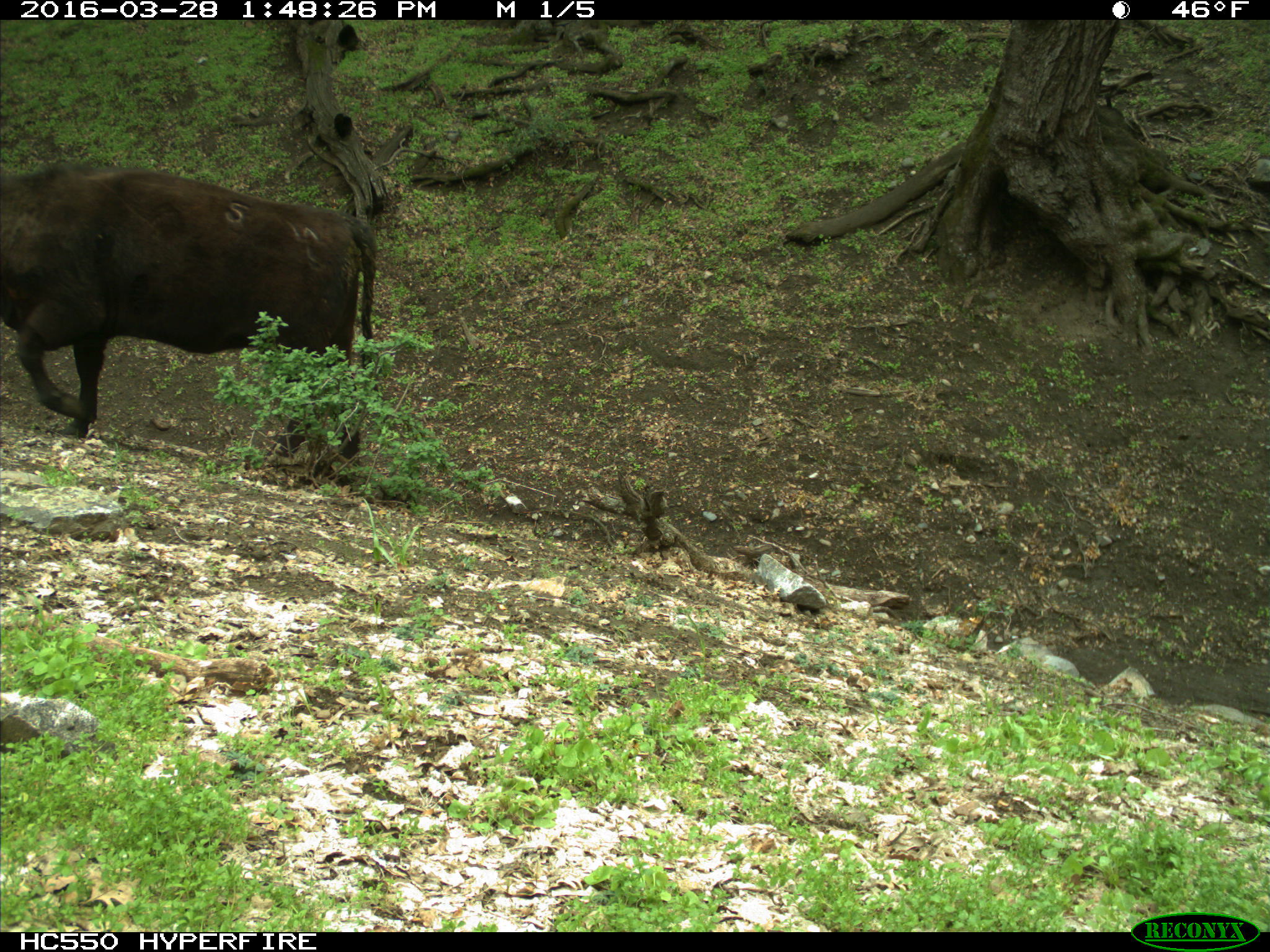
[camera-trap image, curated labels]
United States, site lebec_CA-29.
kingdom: Animalia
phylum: Chordata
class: Mammalia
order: Artiodactyla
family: Bovidae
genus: Bos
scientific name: Bos taurus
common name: domestic cow